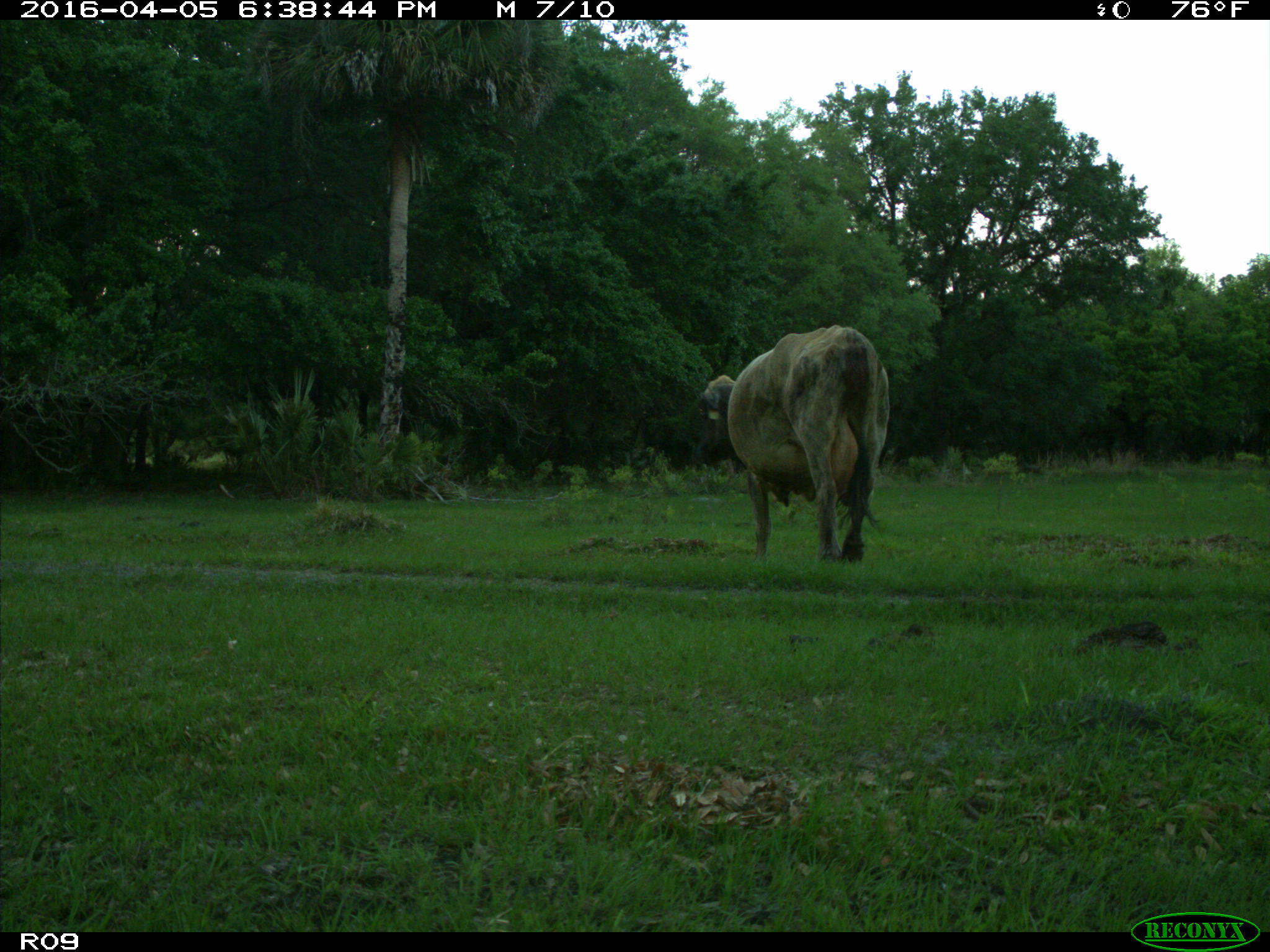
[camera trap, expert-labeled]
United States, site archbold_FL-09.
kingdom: Animalia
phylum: Chordata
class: Mammalia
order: Artiodactyla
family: Bovidae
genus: Bos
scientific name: Bos taurus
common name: domestic cow